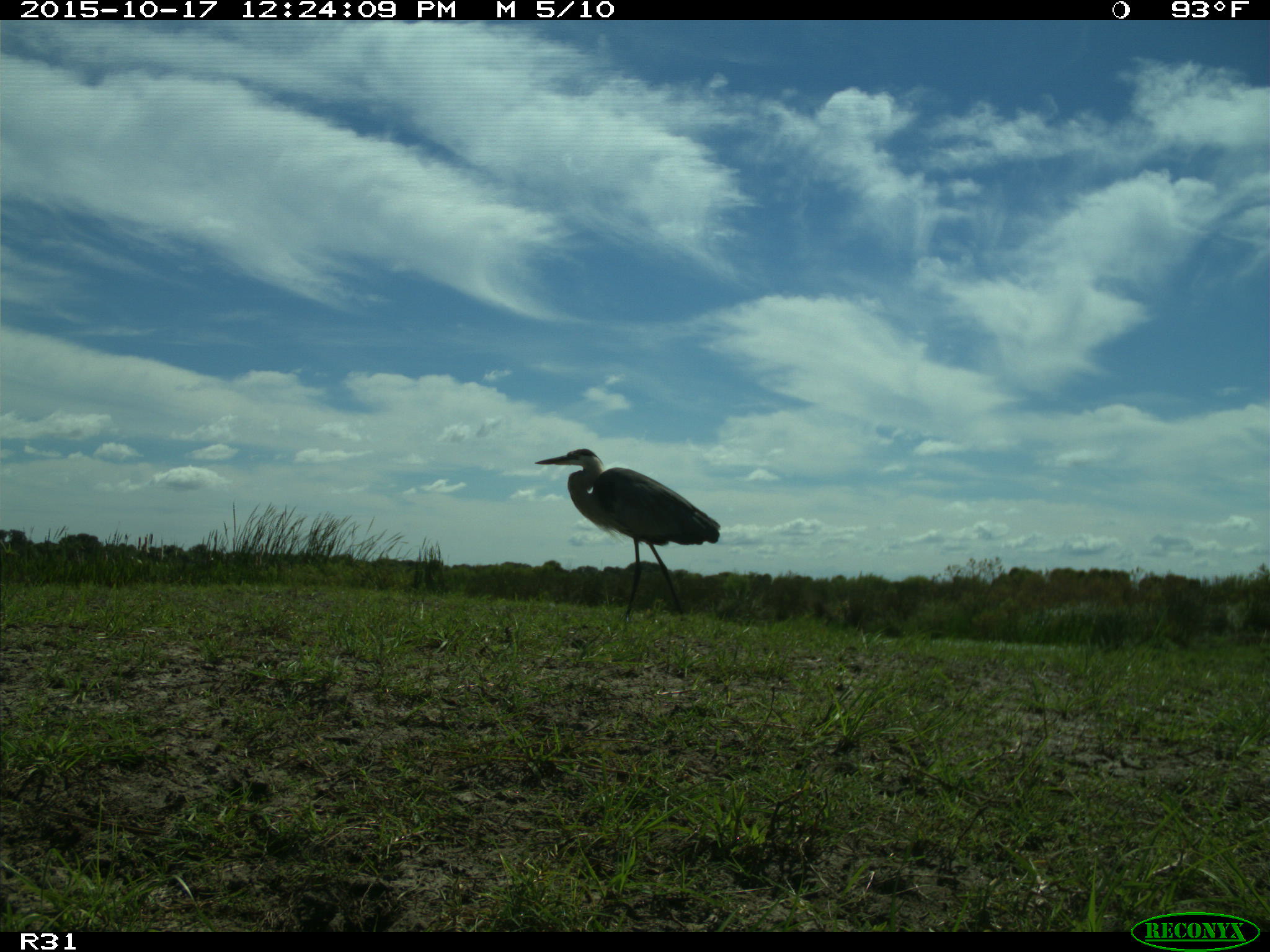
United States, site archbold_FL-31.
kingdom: Animalia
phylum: Chordata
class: Aves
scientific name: Aves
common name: birds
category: unidentified bird